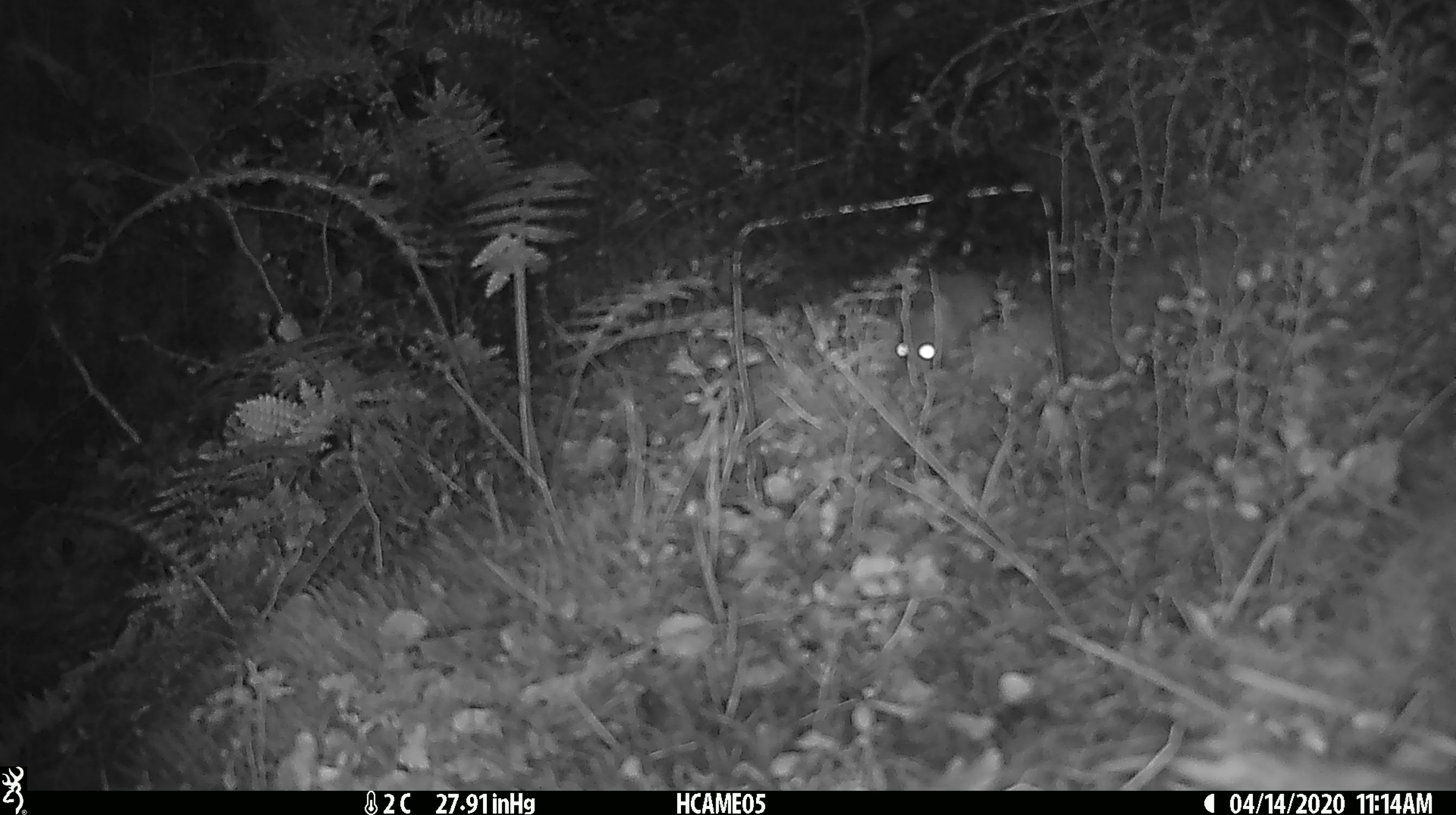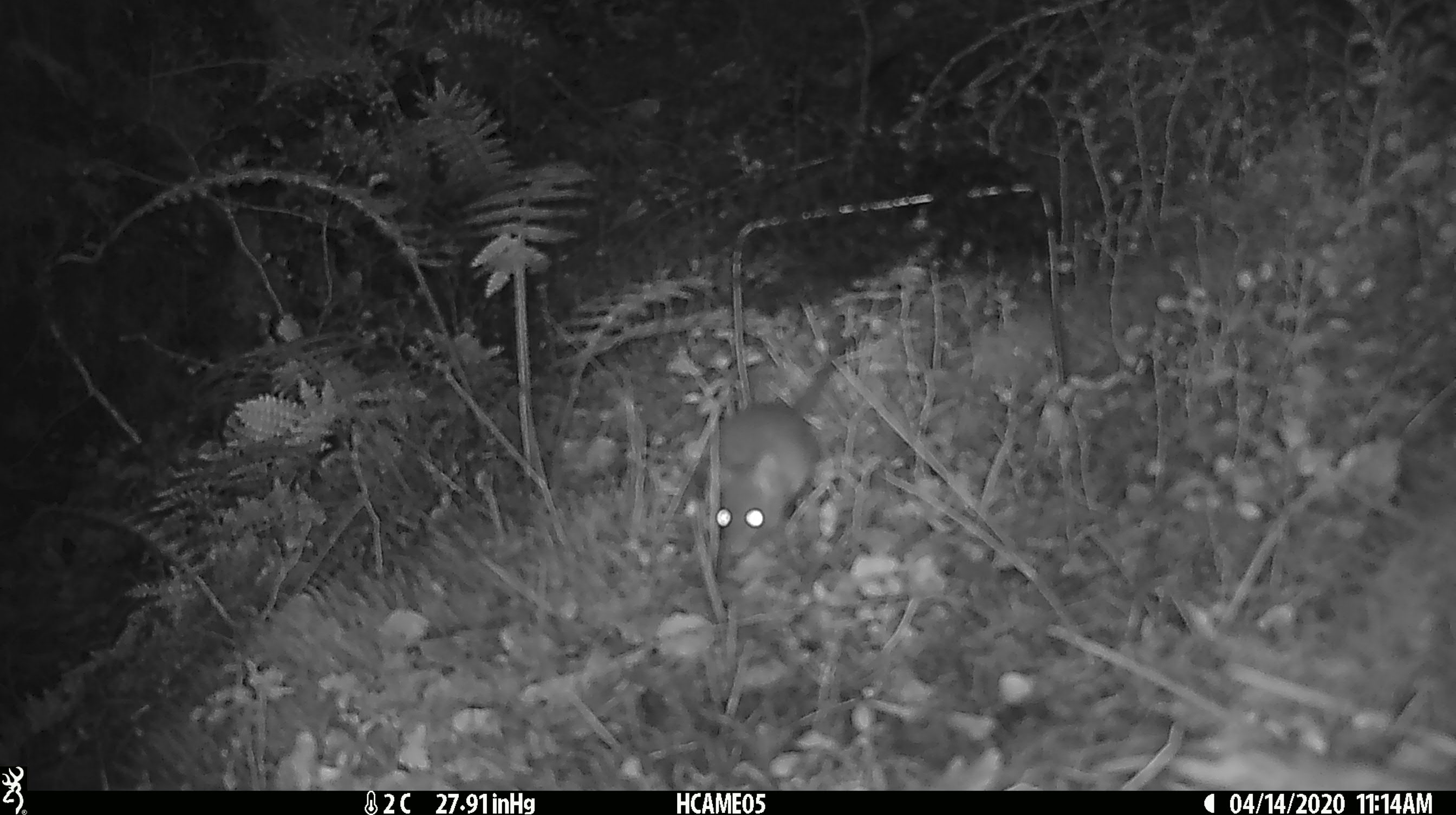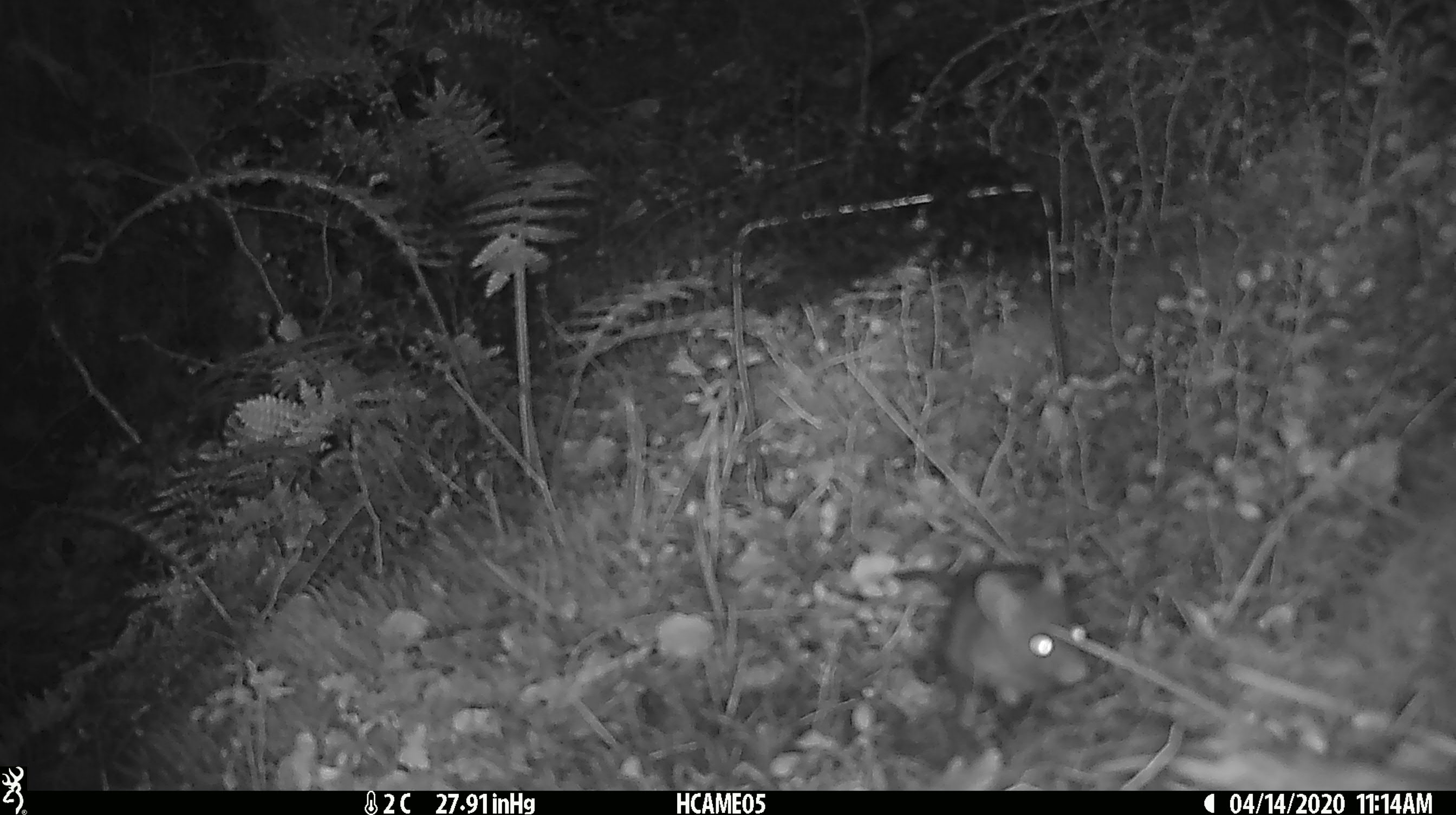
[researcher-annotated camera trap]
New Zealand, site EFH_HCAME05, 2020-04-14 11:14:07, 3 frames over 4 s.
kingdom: Animalia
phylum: Chordata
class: Mammalia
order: Rodentia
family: Muridae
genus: Mus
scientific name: Mus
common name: mouse